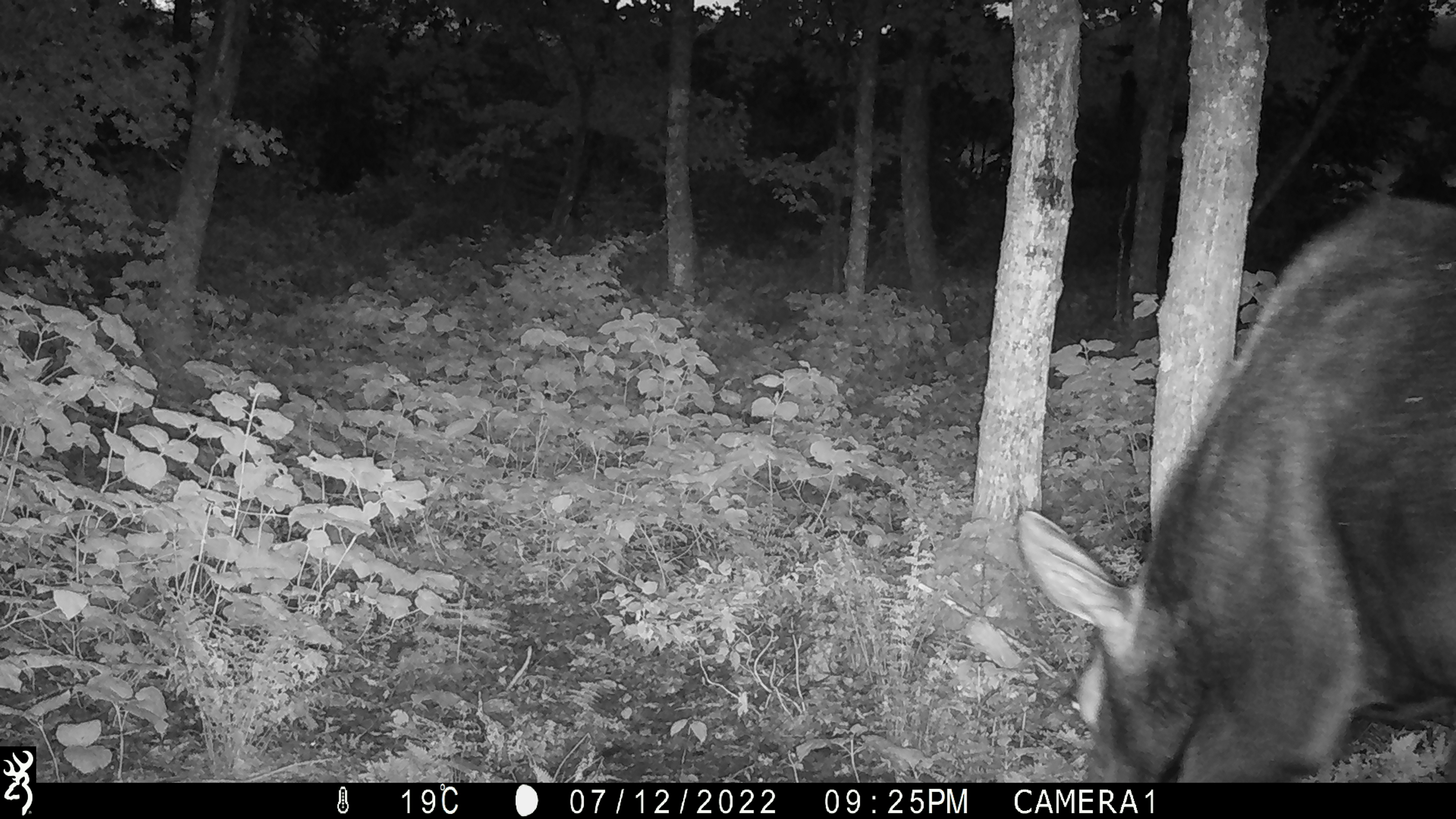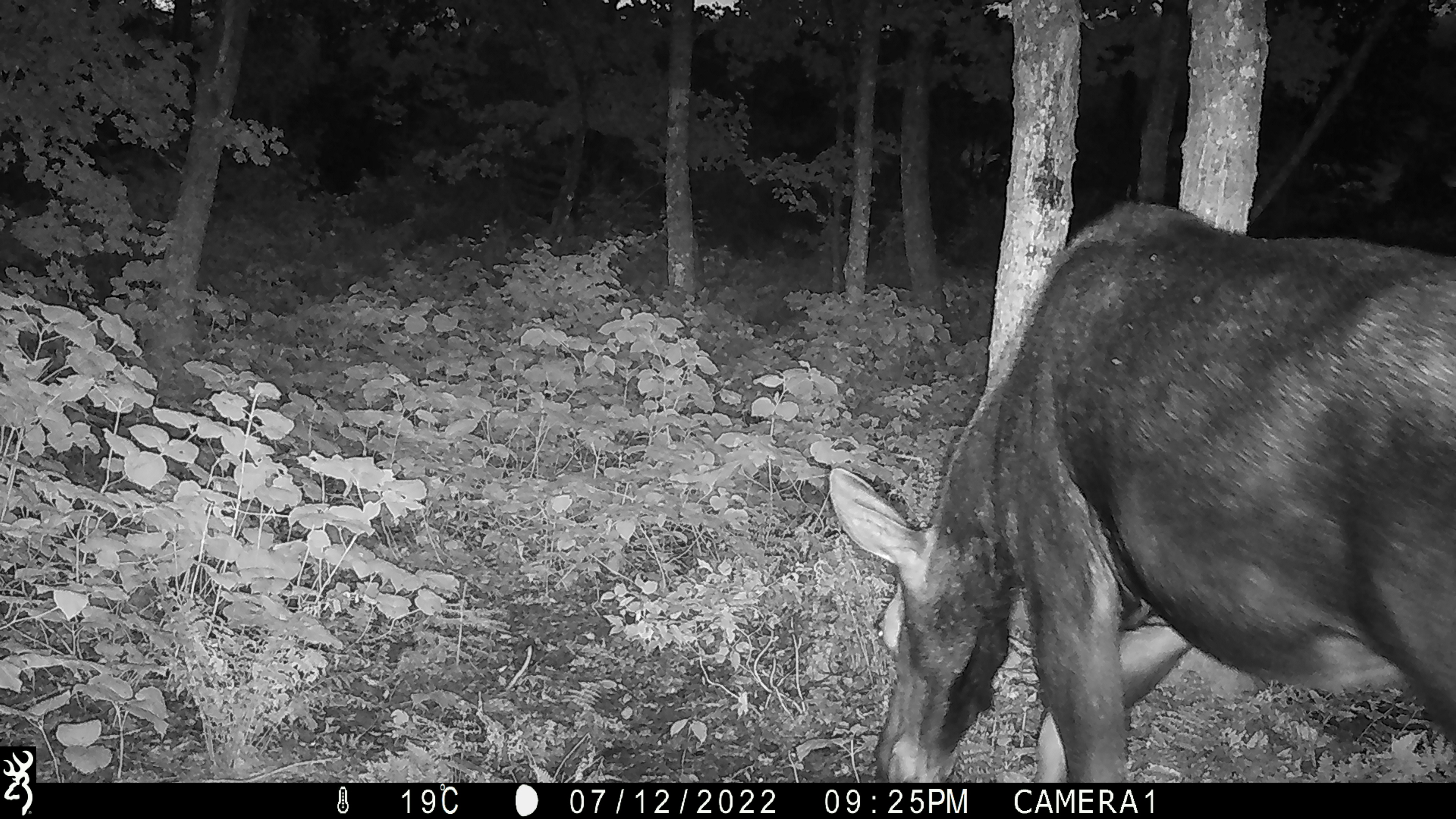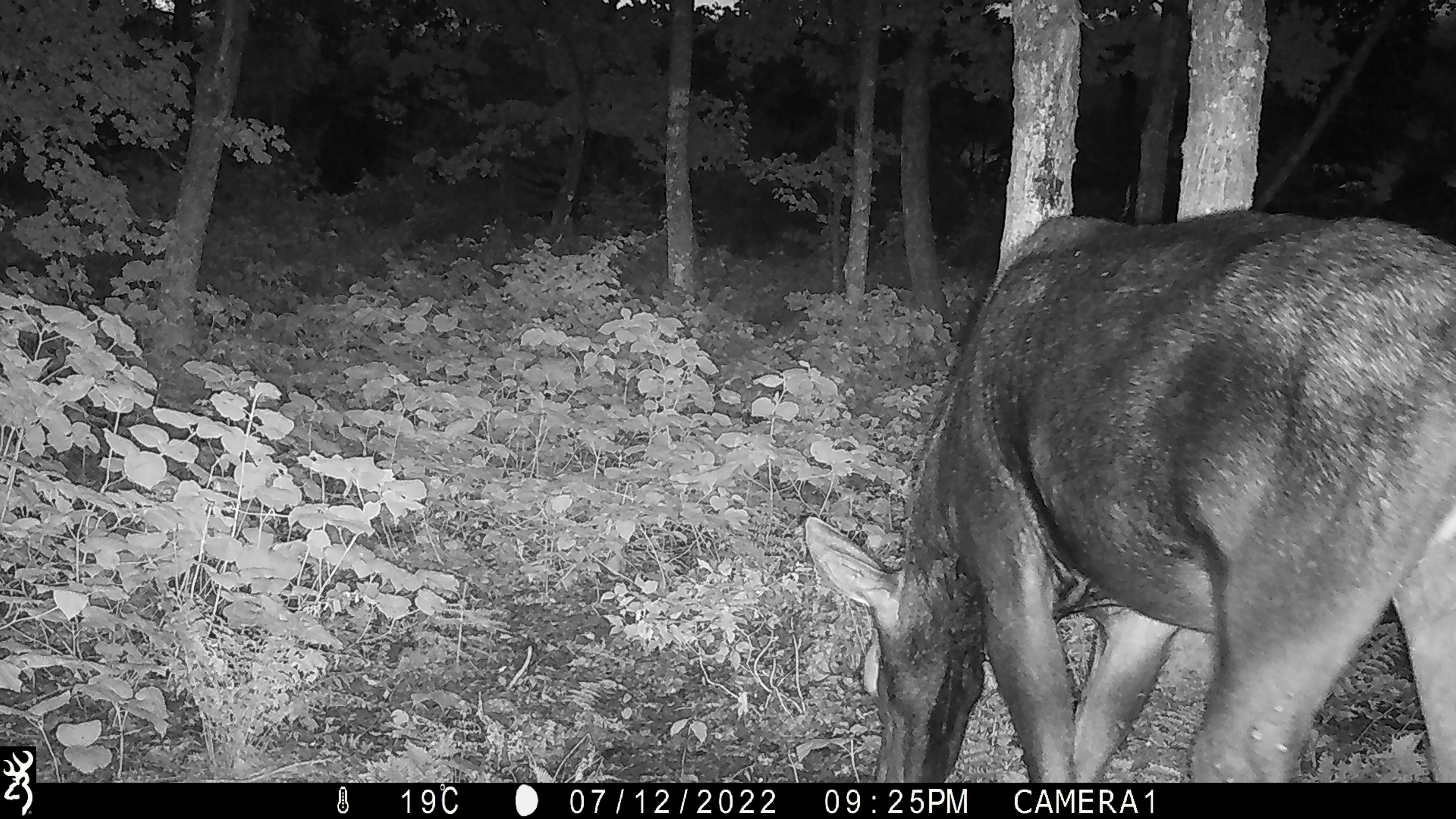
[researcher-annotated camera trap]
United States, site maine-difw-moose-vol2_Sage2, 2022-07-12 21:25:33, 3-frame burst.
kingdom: Animalia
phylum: Chordata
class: Mammalia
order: Artiodactyla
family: Cervidae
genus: Alces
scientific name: Alces alces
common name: moose